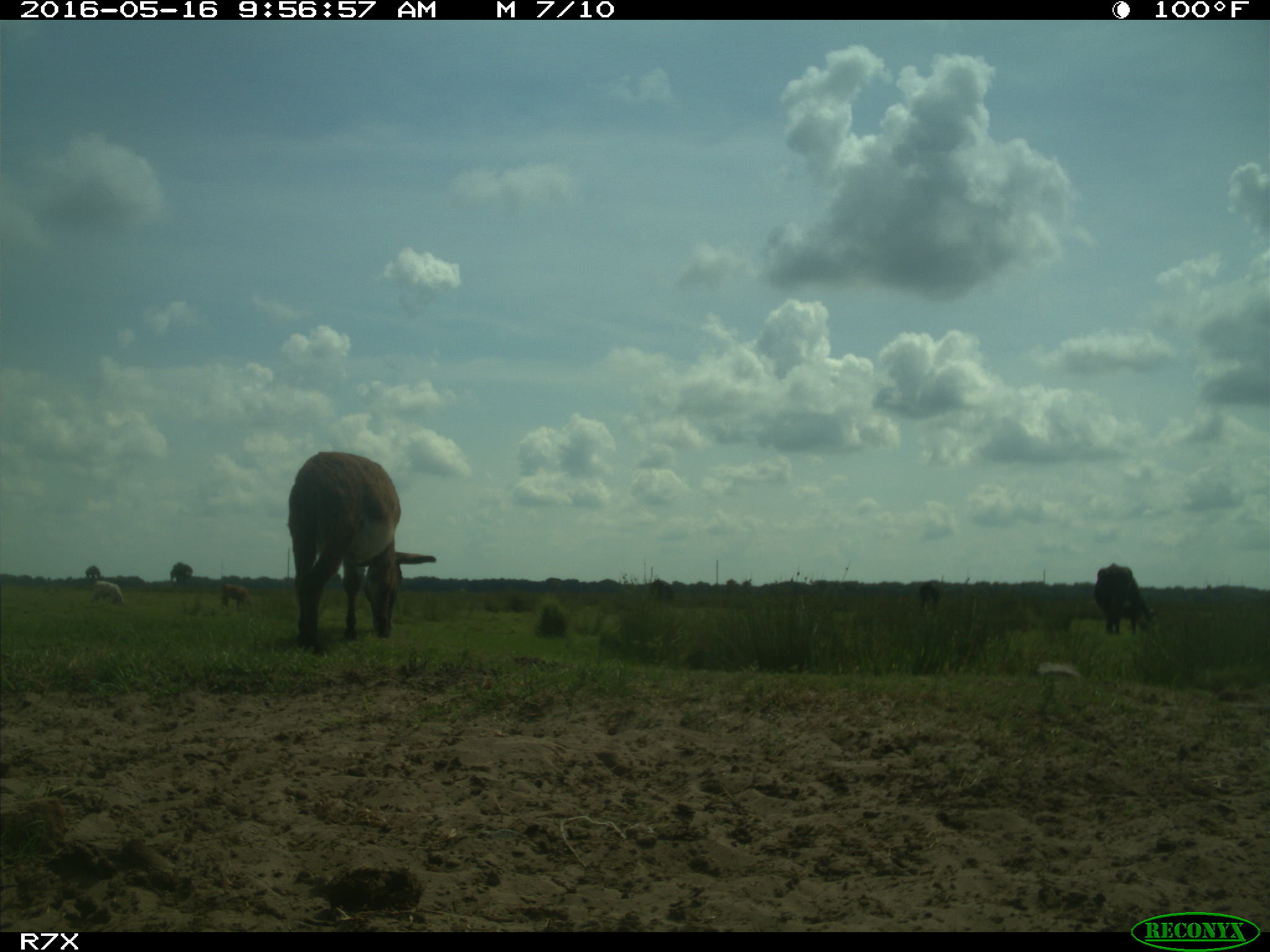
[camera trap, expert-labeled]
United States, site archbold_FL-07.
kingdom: Animalia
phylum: Chordata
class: Mammalia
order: Artiodactyla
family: Bovidae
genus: Bos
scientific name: Bos taurus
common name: domestic cow